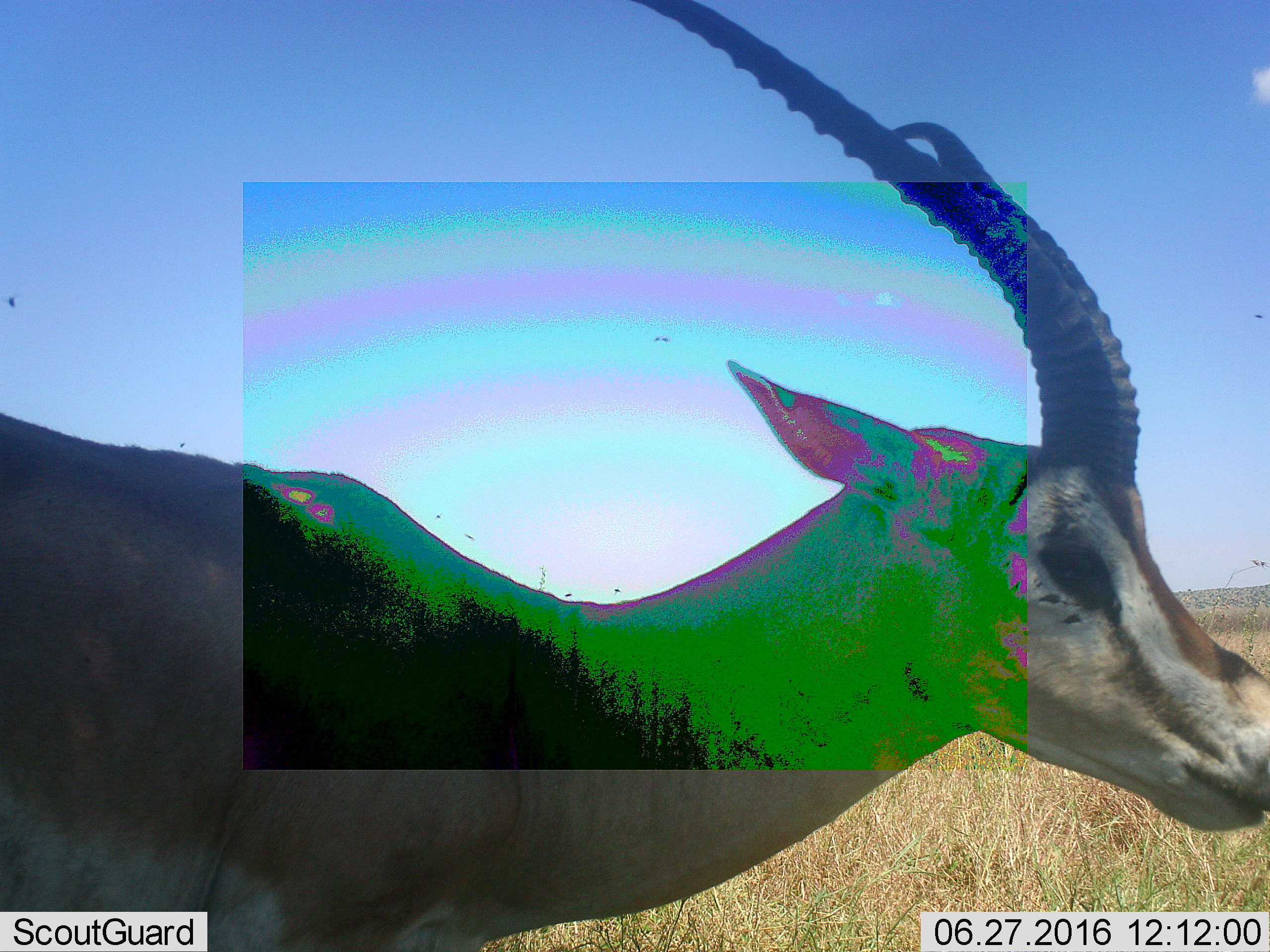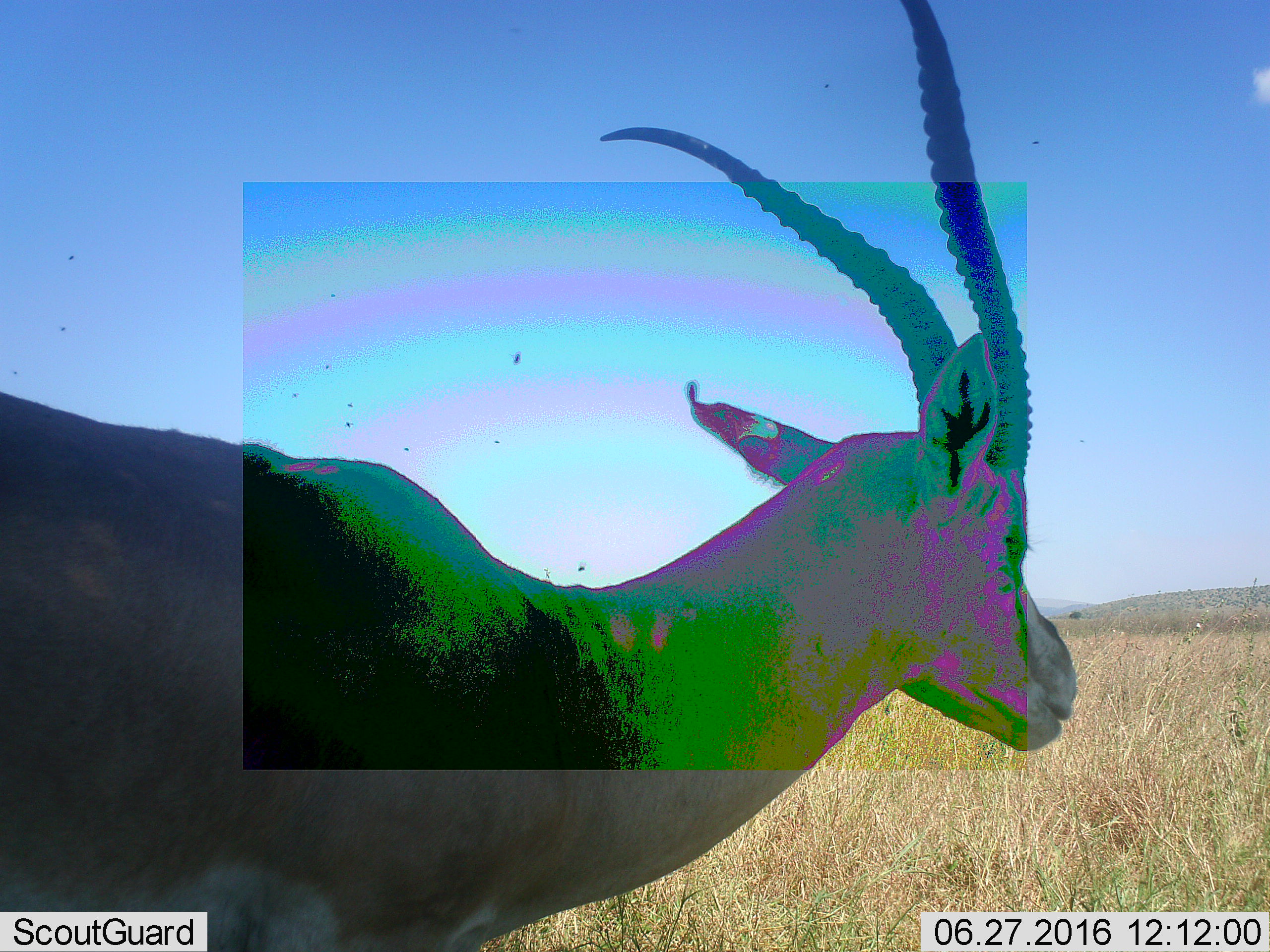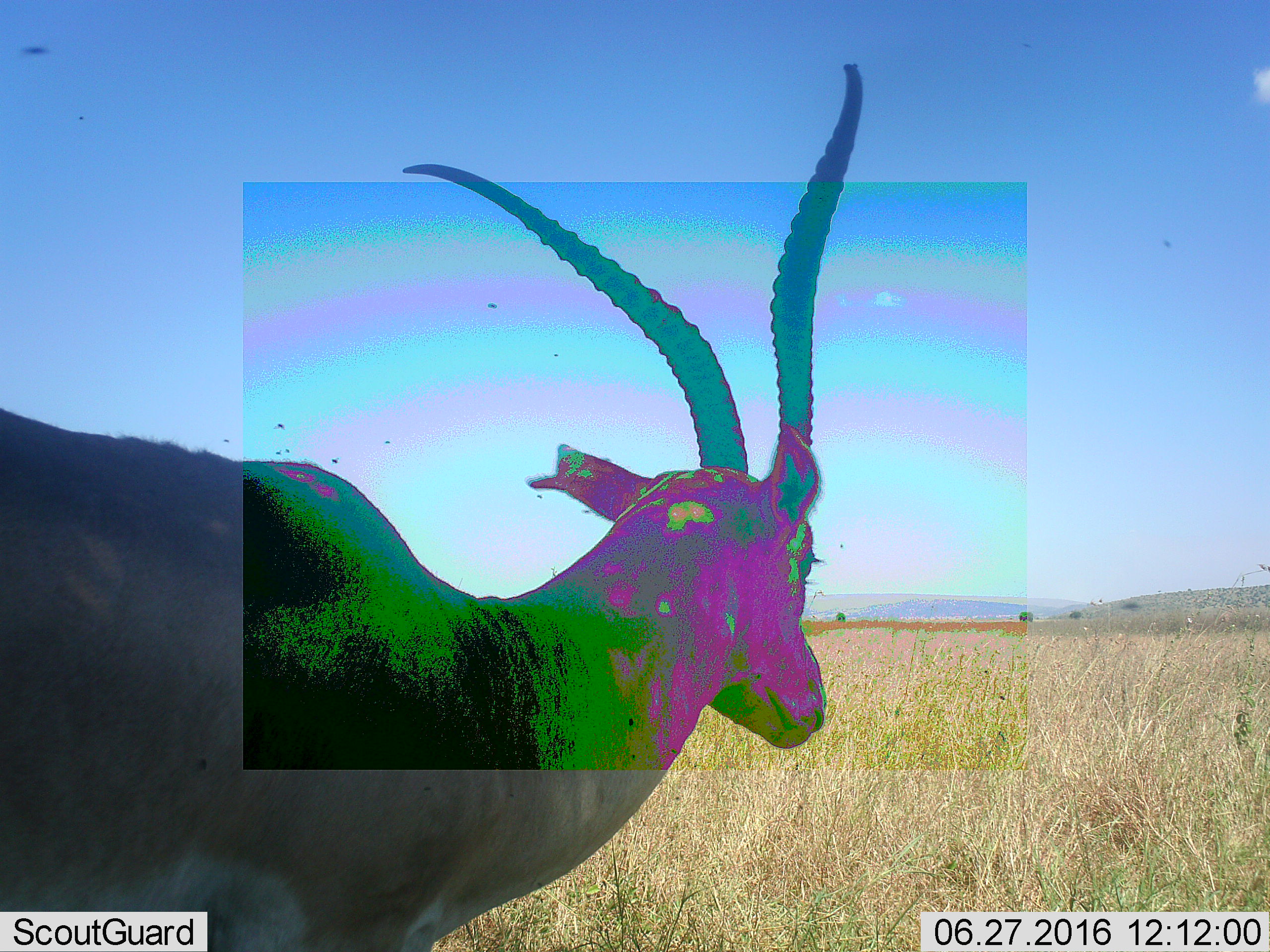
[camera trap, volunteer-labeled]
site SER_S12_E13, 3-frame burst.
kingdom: Animalia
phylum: Chordata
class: Mammalia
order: Artiodactyla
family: Bovidae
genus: Nanger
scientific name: Nanger granti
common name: grant's gazelle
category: gazellegrants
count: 1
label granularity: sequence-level